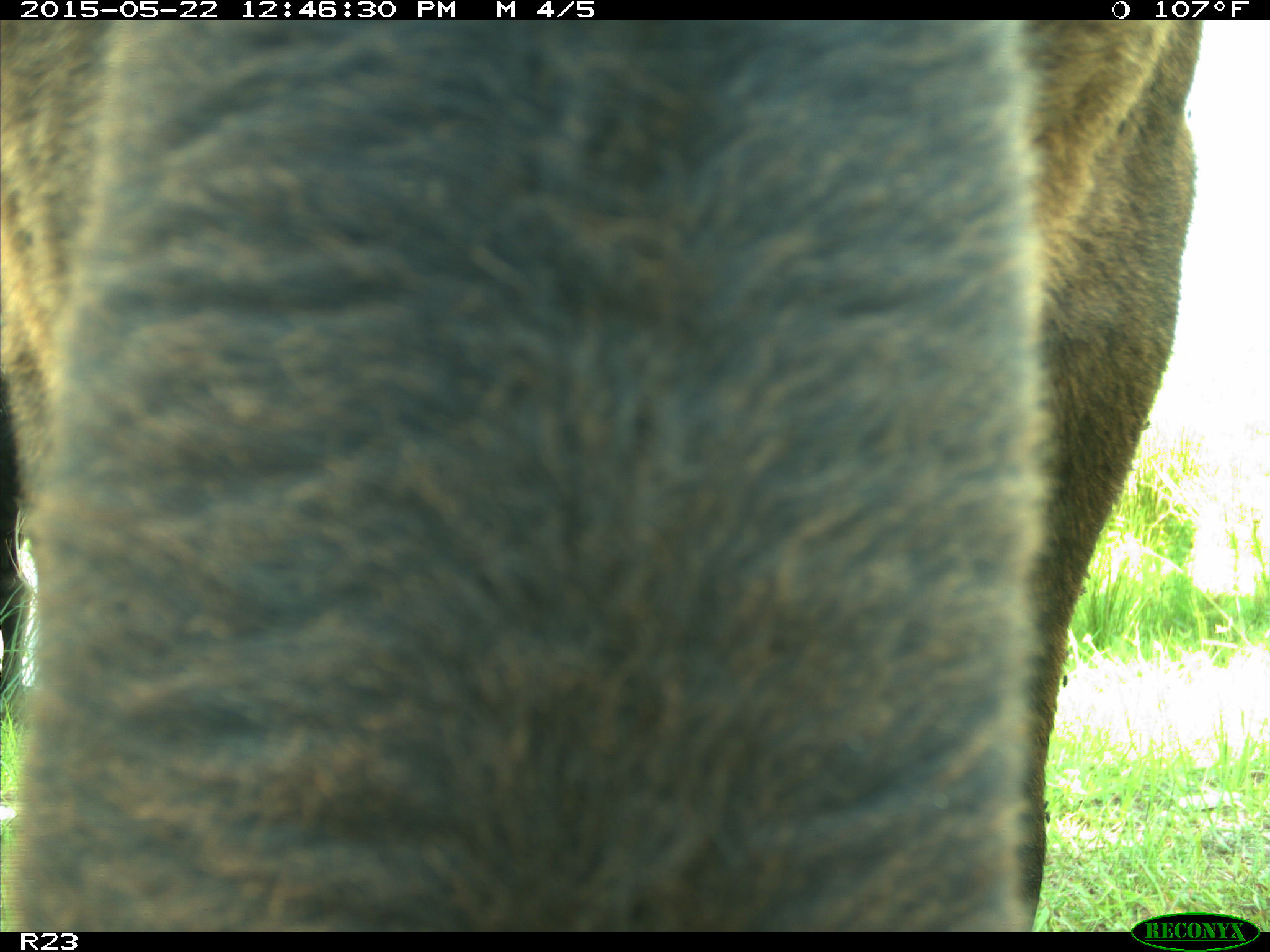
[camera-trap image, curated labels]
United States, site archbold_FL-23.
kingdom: Animalia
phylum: Chordata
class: Mammalia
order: Artiodactyla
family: Bovidae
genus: Bos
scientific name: Bos taurus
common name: domestic cow